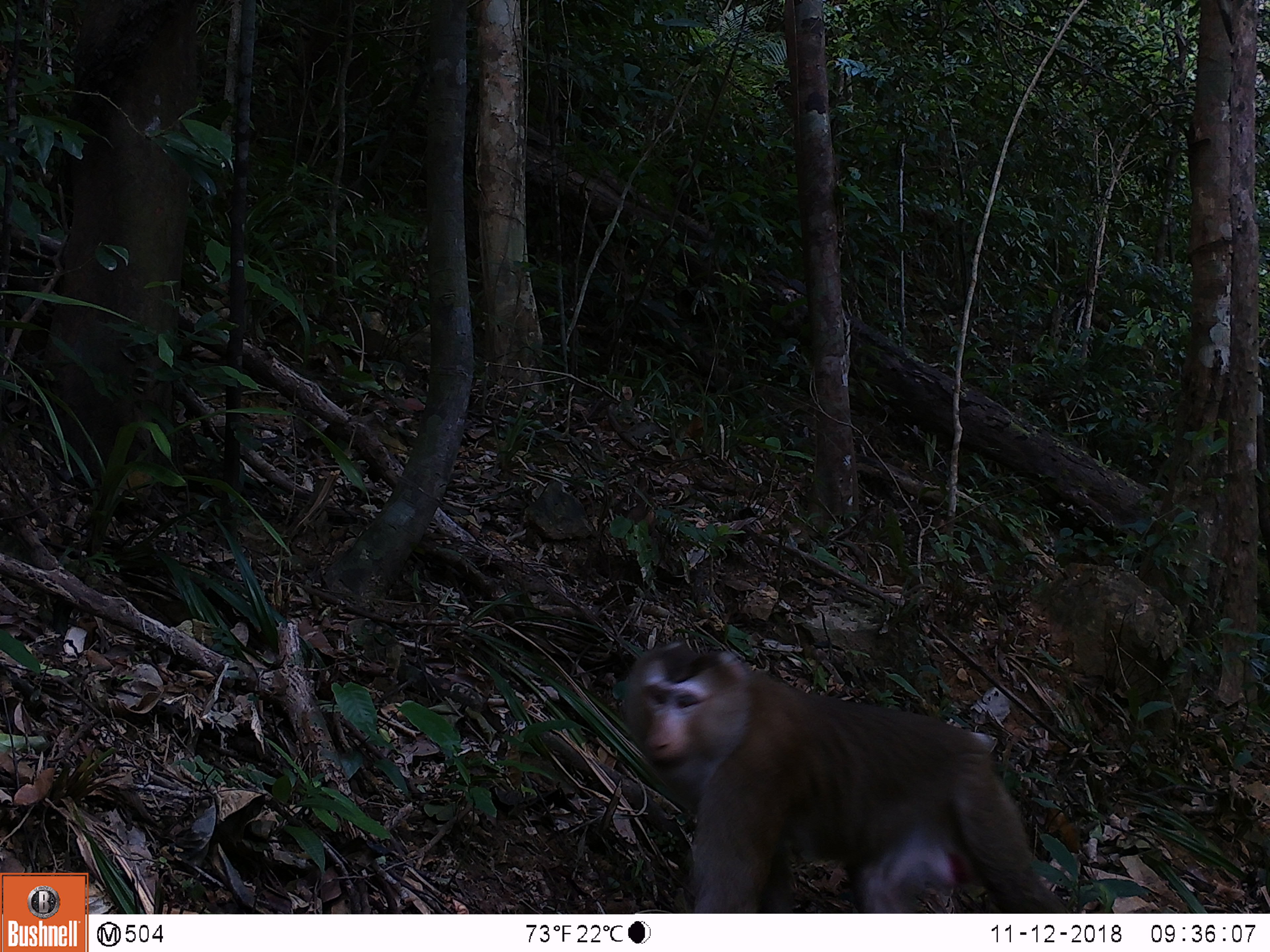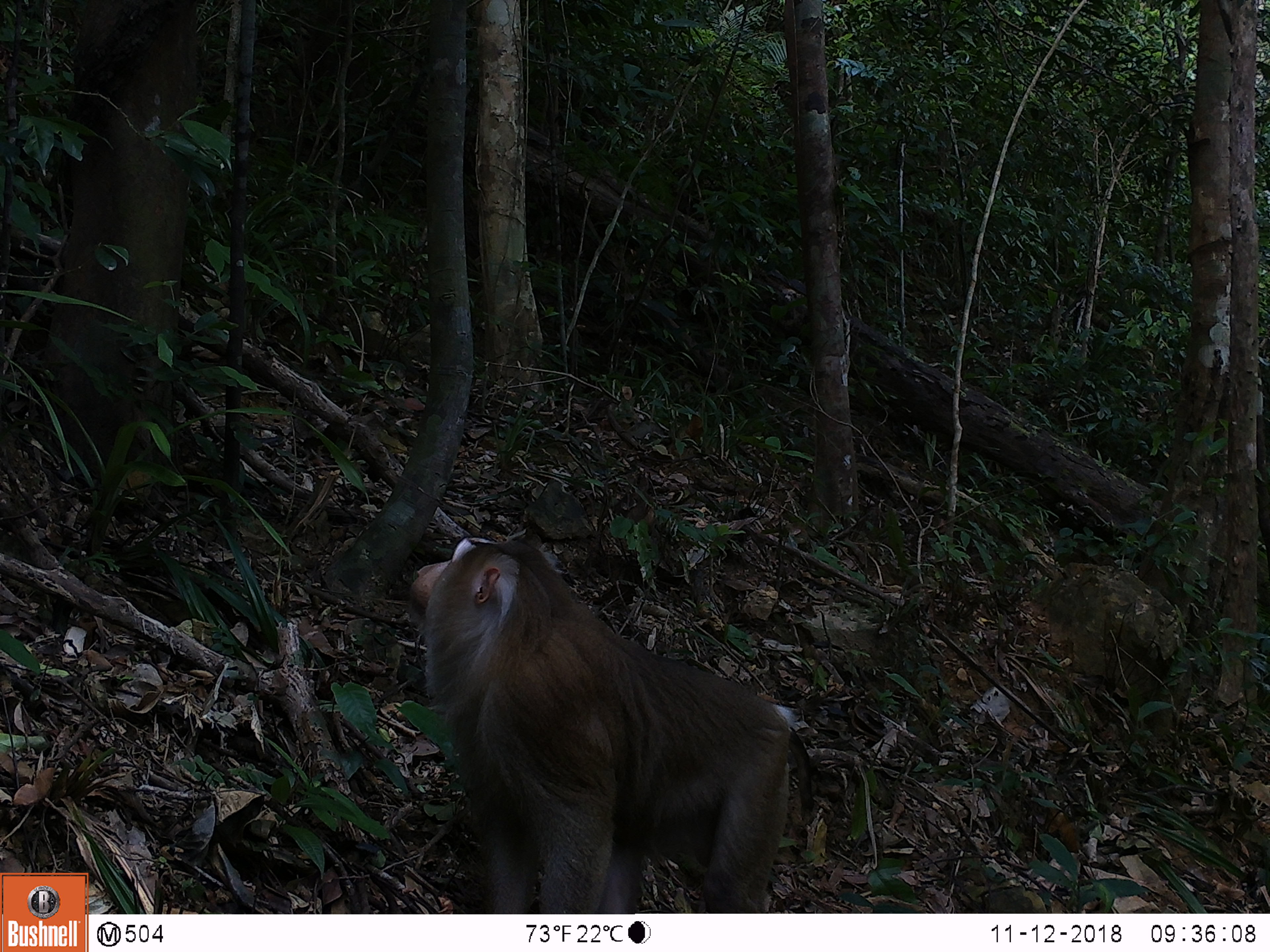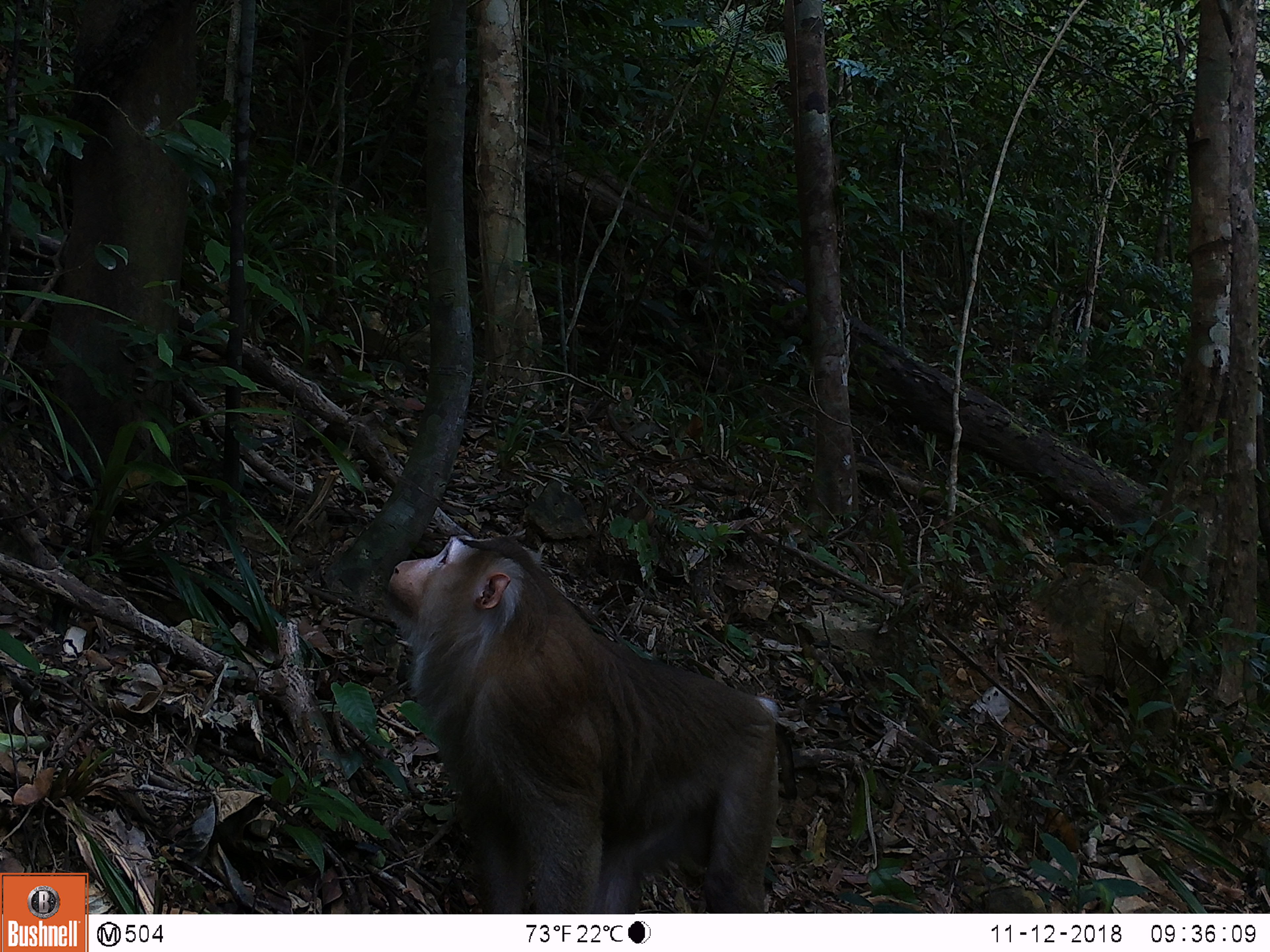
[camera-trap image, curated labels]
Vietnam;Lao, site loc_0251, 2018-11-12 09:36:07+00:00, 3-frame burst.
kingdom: Animalia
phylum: Chordata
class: Mammalia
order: Primates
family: Cercopithecidae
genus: Macaca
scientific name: Macaca nemestrina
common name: pig-tailed macaque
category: pig tailed macaque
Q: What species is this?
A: Pig tailed macaque (pig-tailed macaque) (Macaca nemestrina).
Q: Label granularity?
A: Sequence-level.